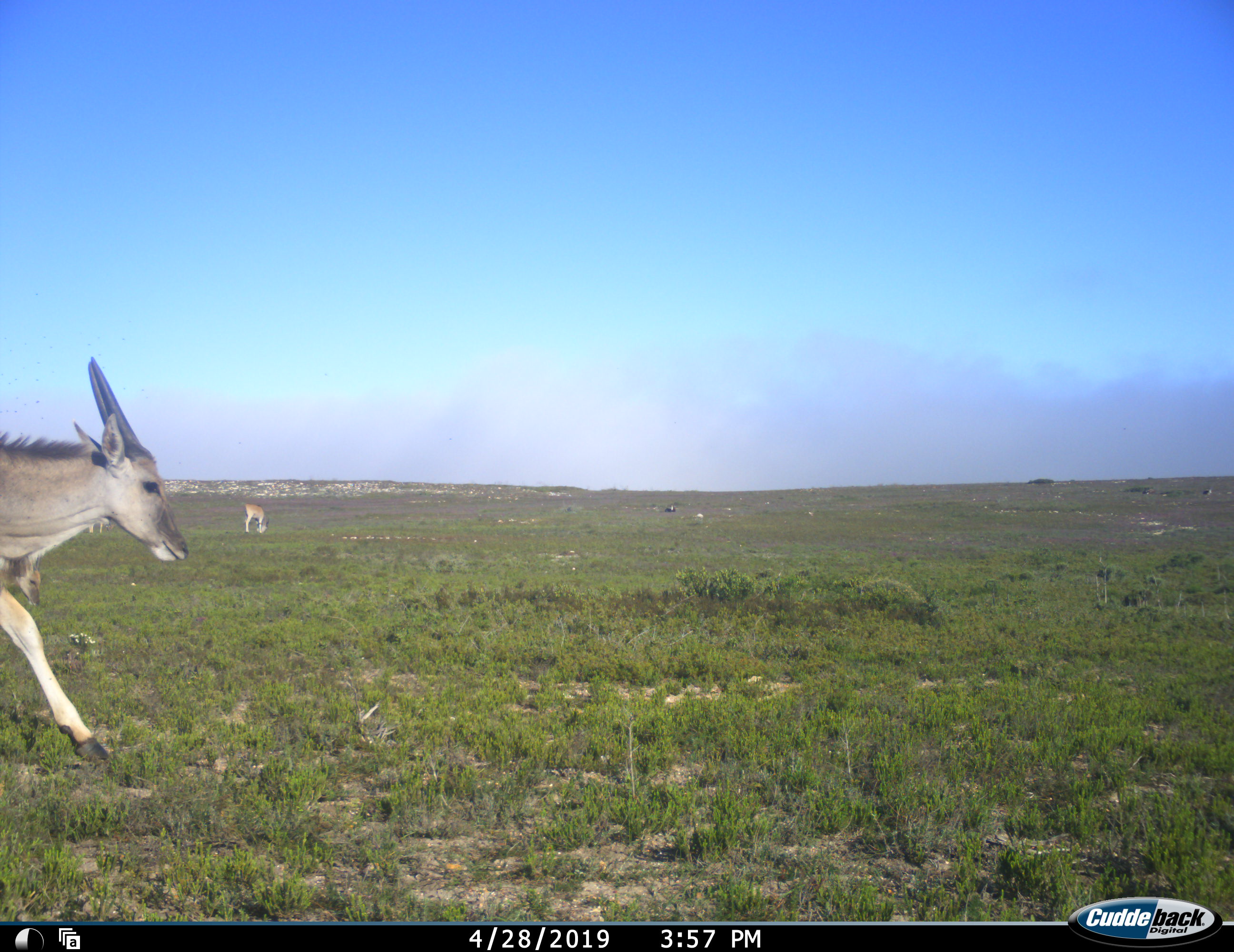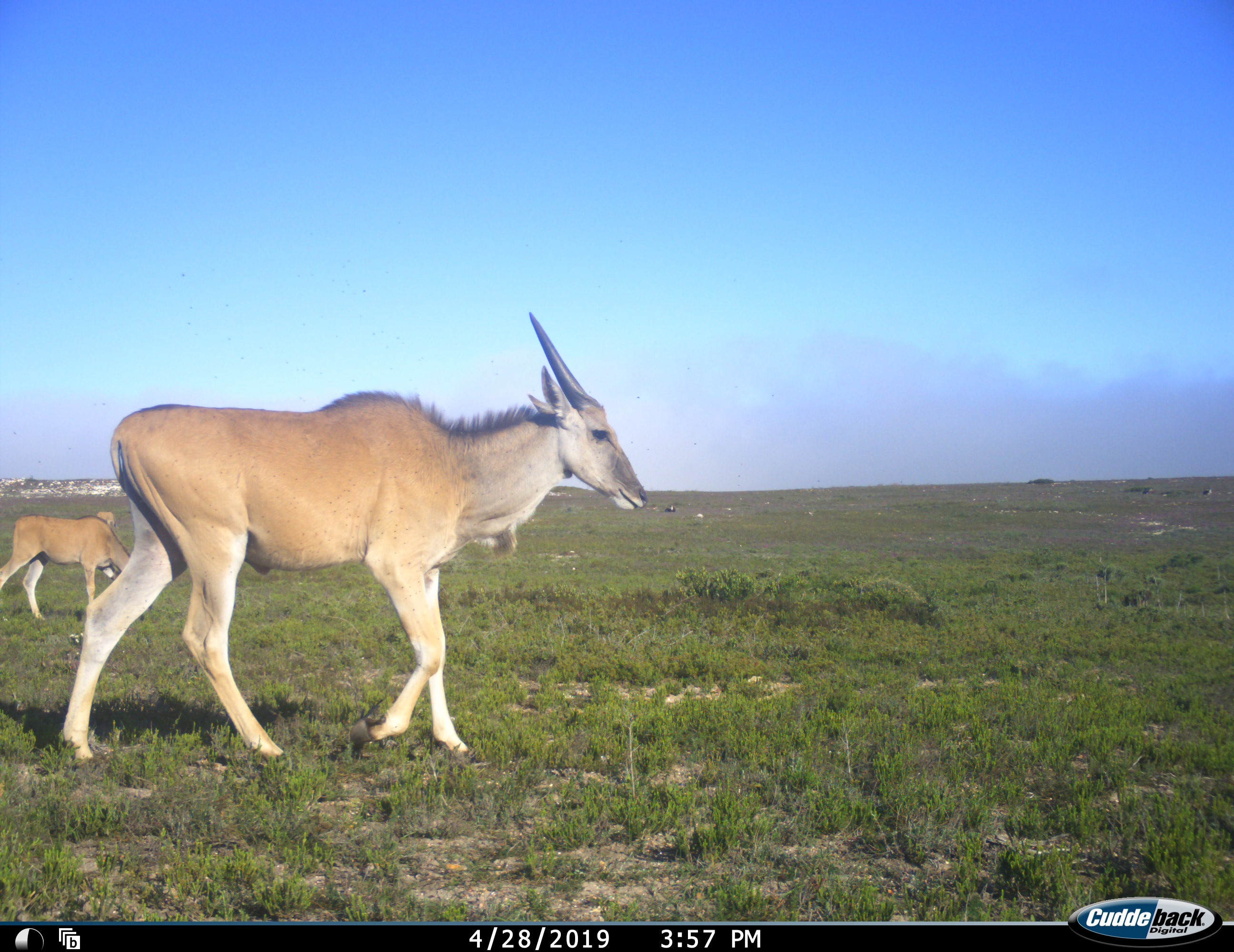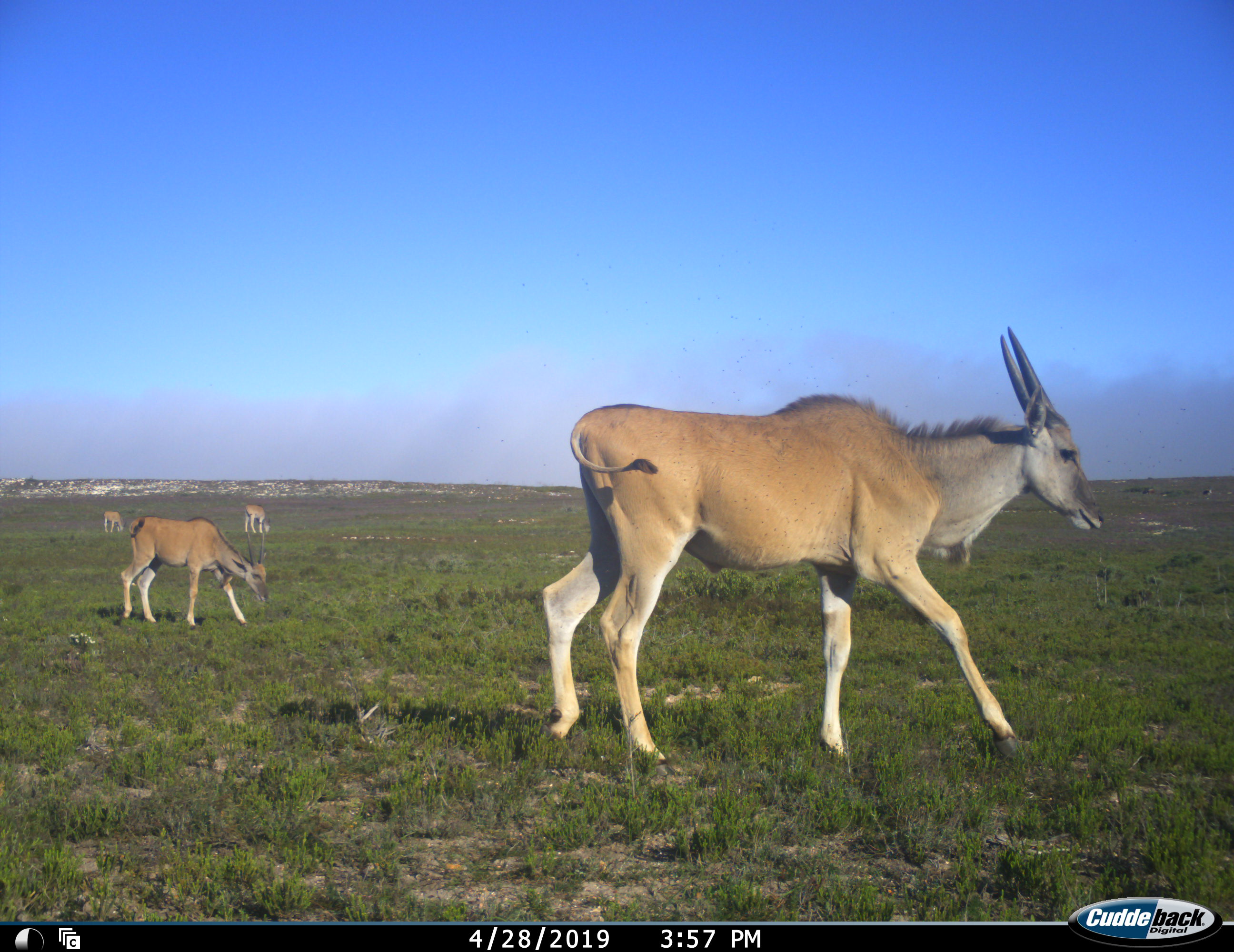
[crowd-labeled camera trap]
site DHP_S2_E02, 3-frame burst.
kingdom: Animalia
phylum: Chordata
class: Mammalia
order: Artiodactyla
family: Bovidae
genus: Tragelaphus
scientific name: Tragelaphus oryx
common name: eland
Eland (Tragelaphus oryx), count 4. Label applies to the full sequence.